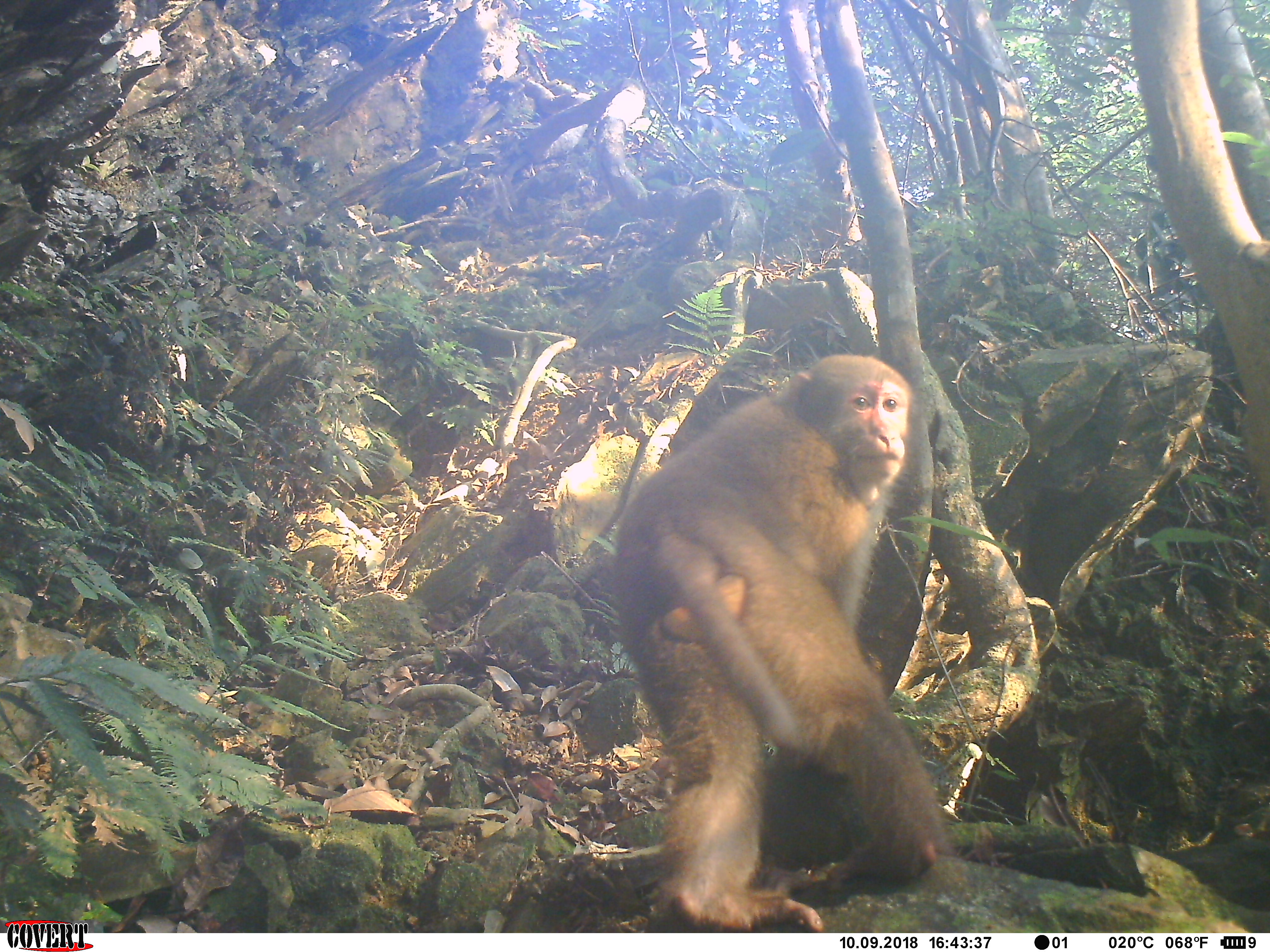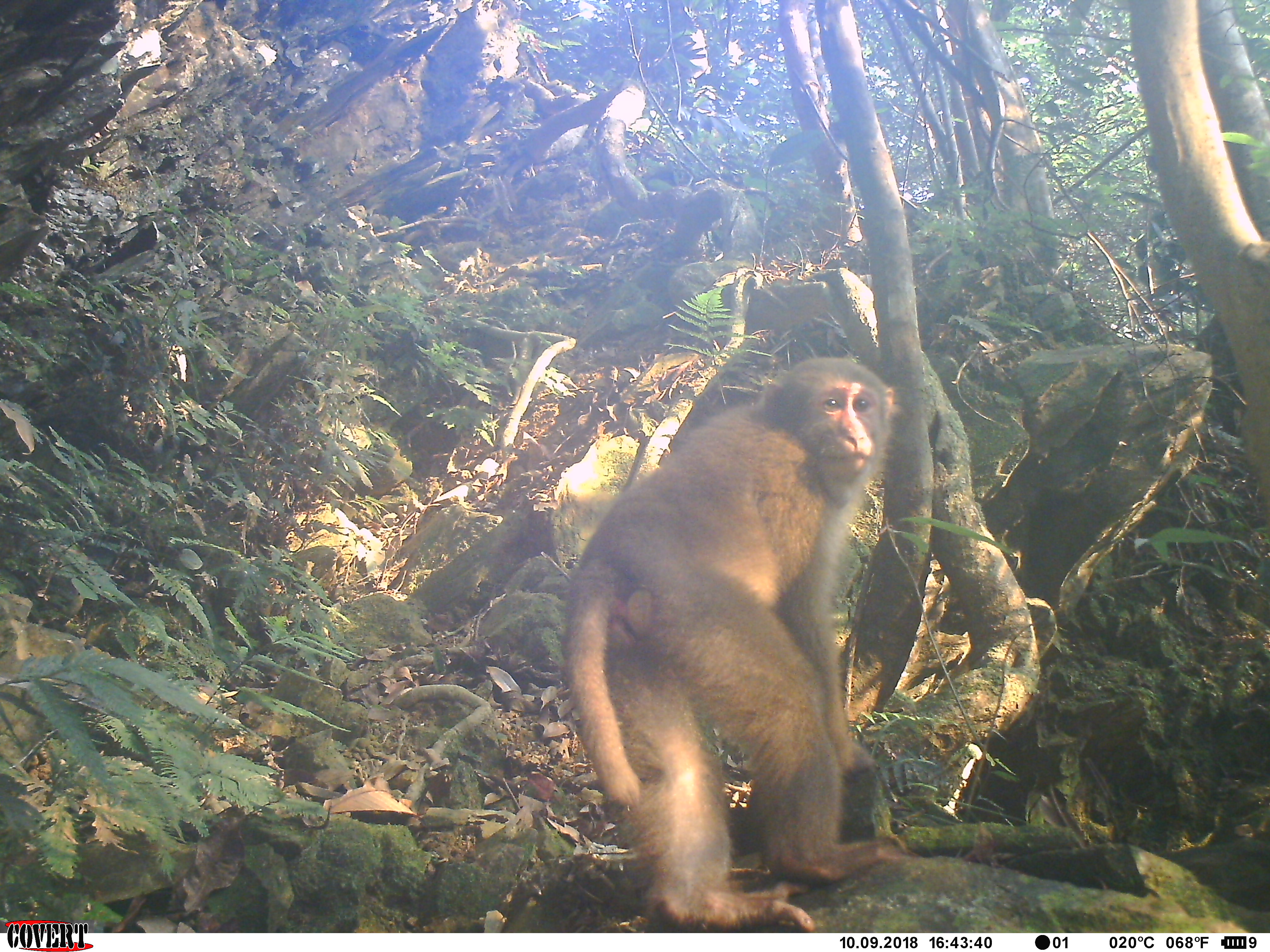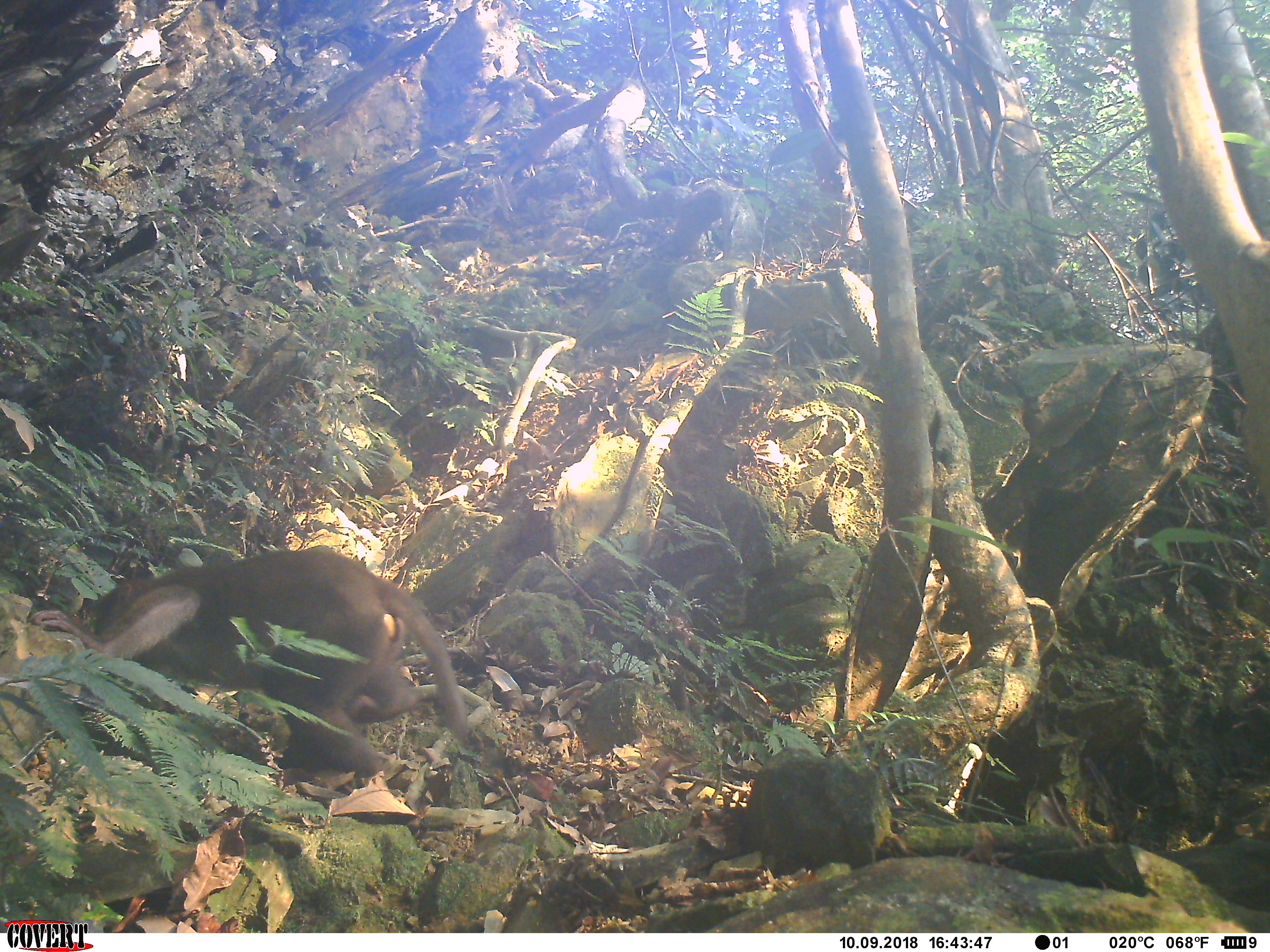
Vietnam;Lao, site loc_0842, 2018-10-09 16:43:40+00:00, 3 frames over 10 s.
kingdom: Animalia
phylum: Chordata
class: Mammalia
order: Primates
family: Cercopithecidae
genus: Macaca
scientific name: Macaca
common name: macaque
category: macaque not stump tailed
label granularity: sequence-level